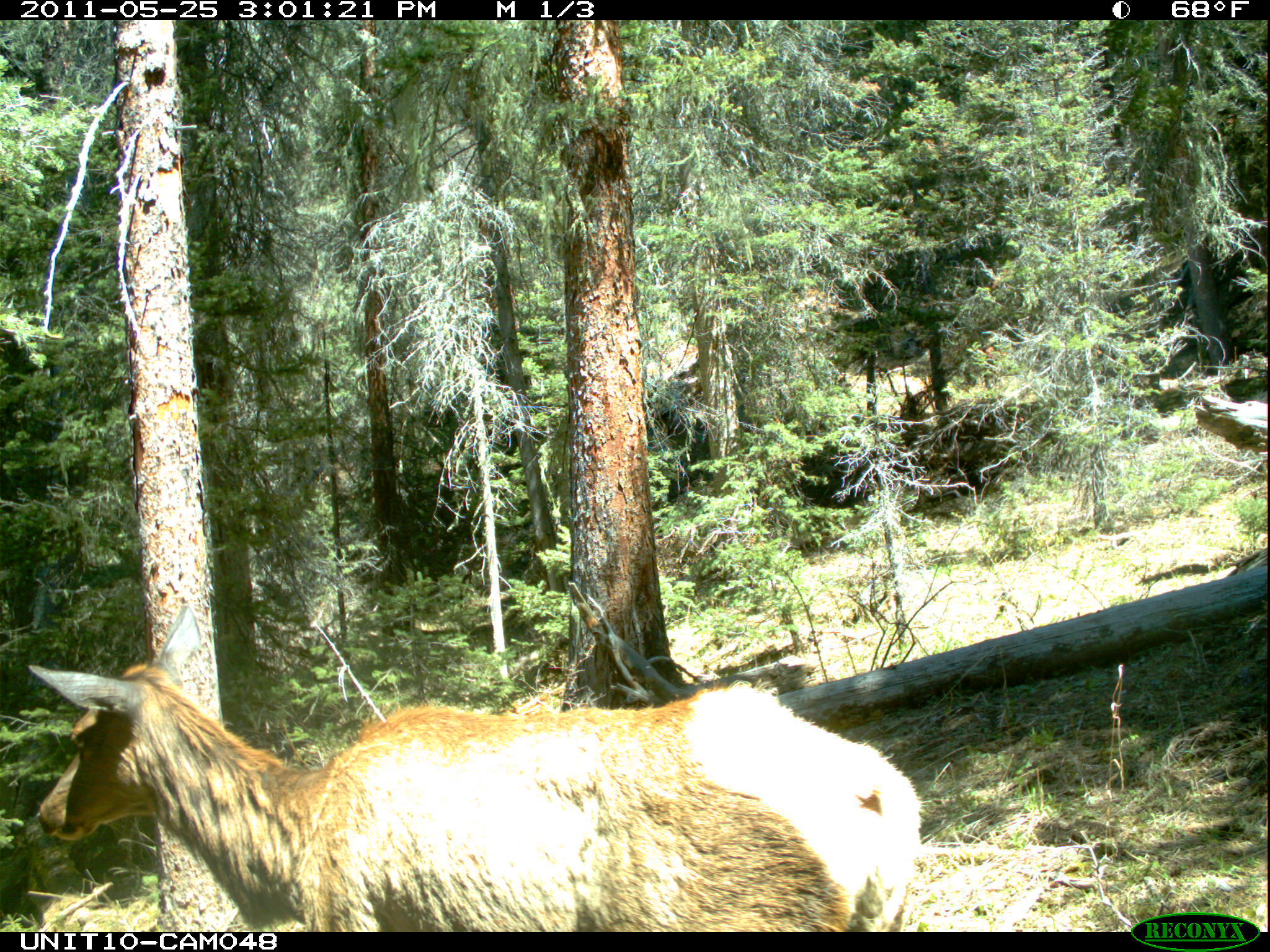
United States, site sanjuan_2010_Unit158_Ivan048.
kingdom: Animalia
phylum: Chordata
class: Mammalia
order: Artiodactyla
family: Cervidae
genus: Cervus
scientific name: Cervus elaphus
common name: red deer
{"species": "Cervus elaphus (red deer)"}